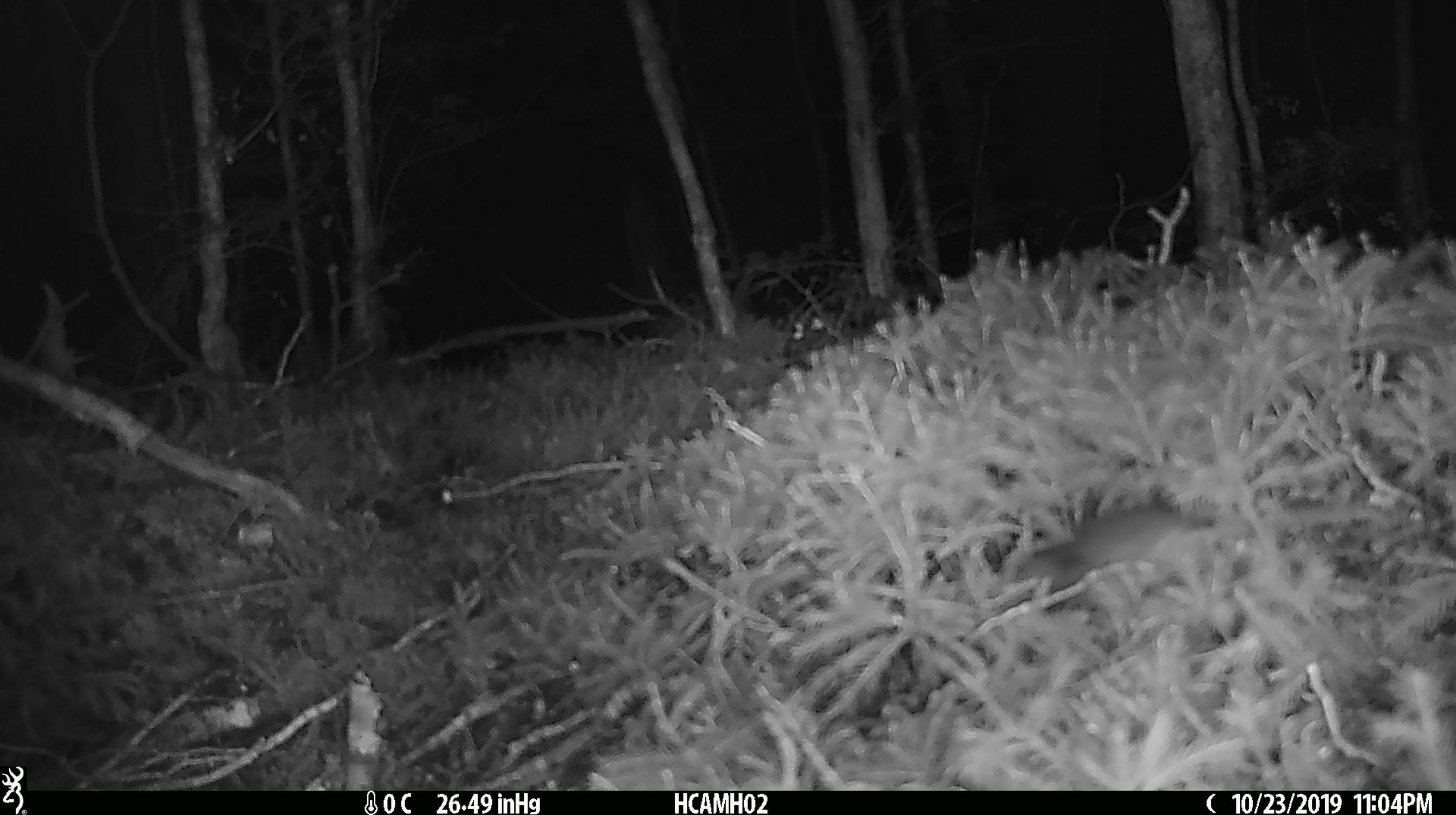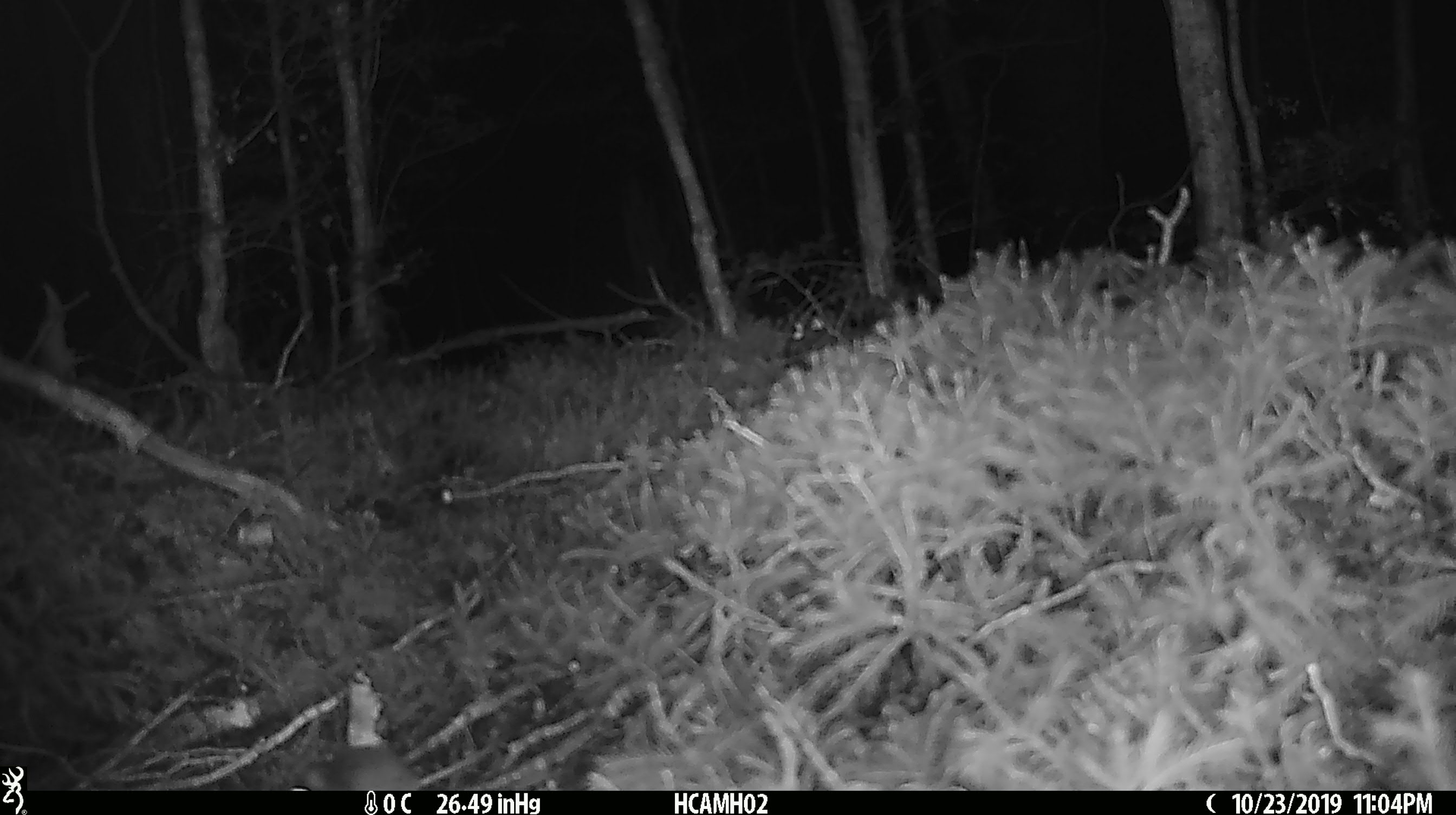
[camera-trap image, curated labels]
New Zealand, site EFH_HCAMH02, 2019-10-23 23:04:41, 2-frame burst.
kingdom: Animalia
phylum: Chordata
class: Mammalia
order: Rodentia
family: Muridae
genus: Mus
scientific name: Mus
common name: mouse